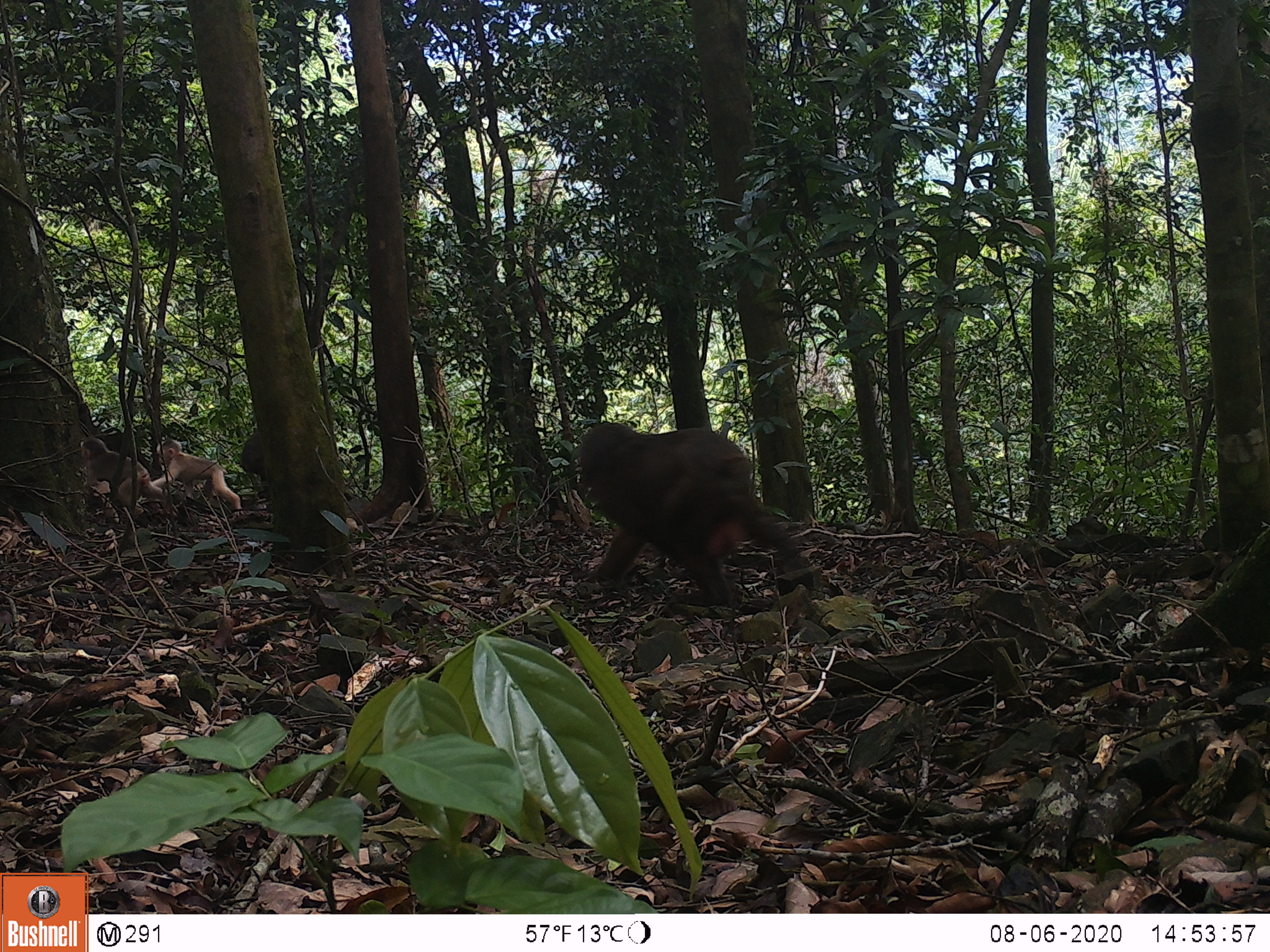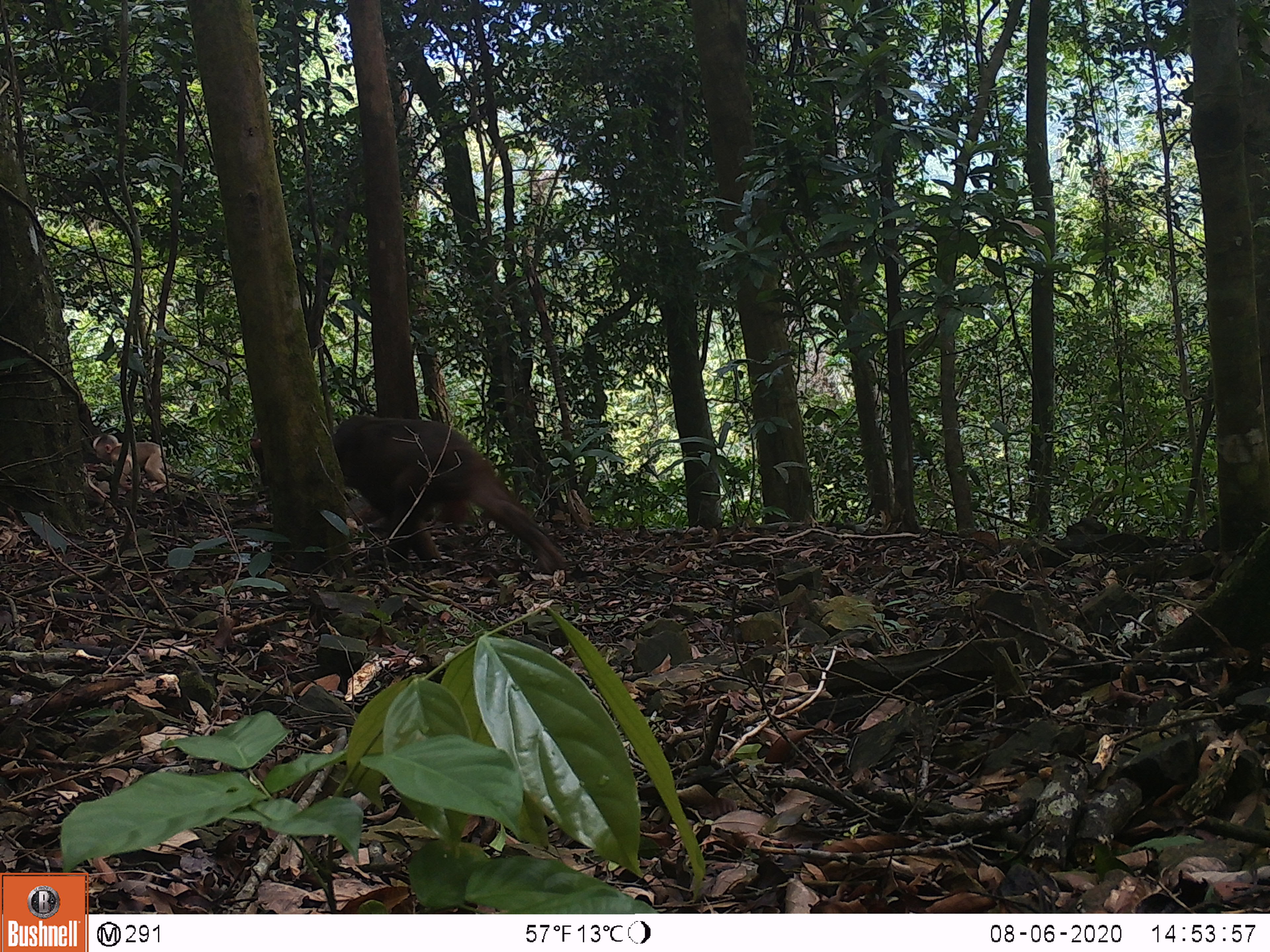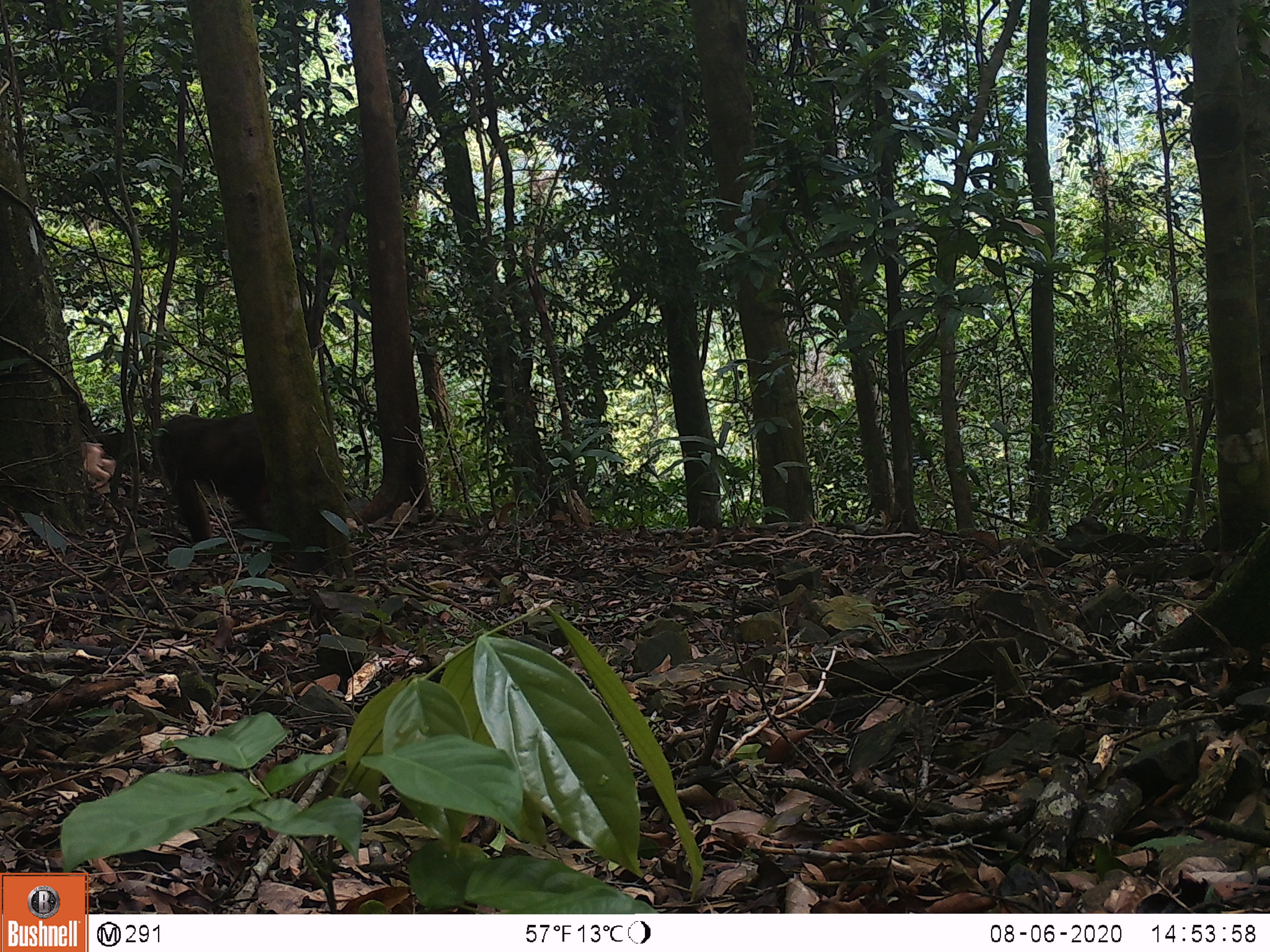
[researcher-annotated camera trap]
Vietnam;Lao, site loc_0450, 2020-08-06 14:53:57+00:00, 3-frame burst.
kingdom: Animalia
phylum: Chordata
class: Mammalia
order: Primates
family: Cercopithecidae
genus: Macaca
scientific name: Macaca arctoides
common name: stump-tailed macaque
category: stump tailed macaque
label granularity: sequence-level